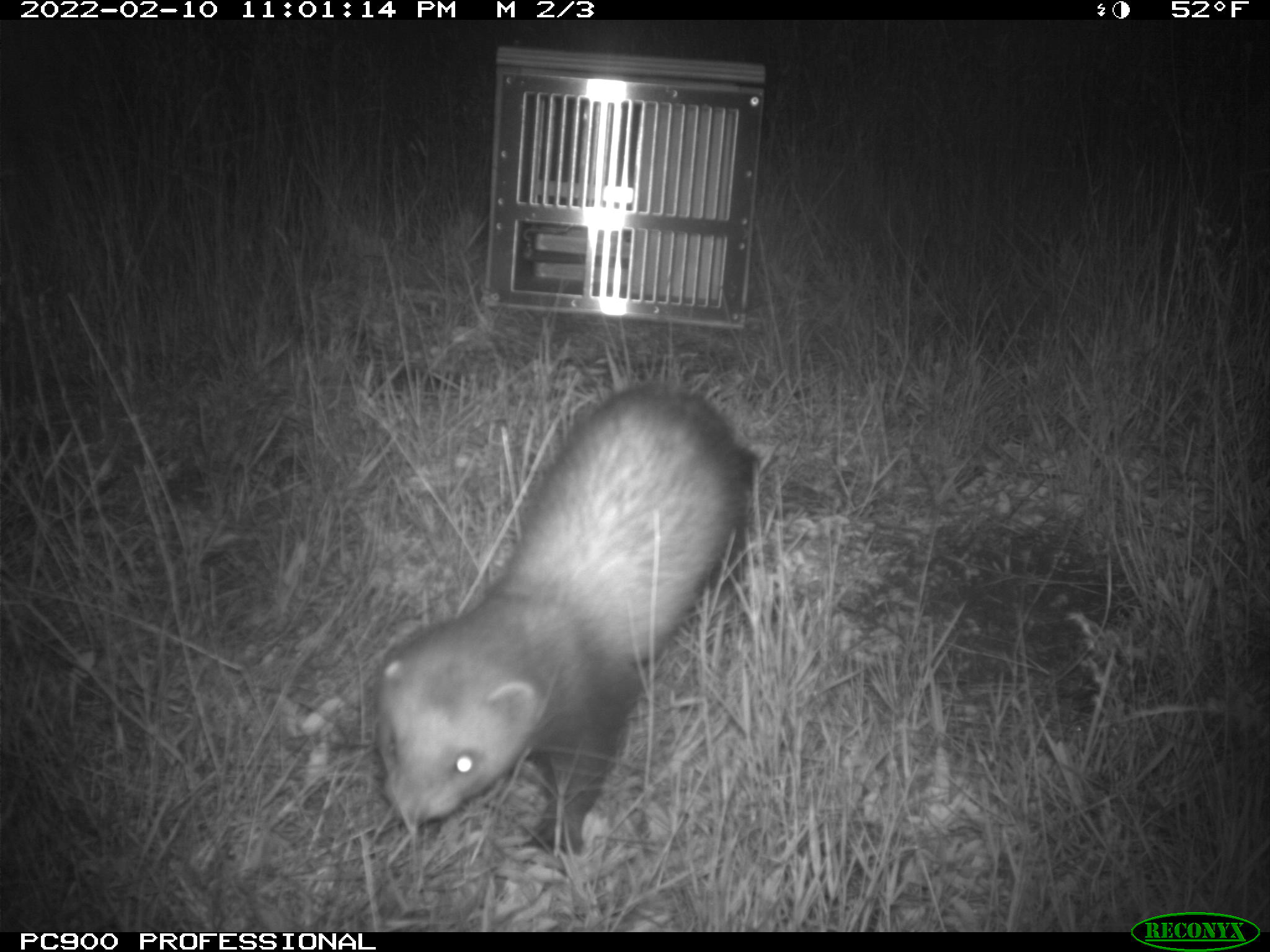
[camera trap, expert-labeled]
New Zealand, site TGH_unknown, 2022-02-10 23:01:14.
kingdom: Animalia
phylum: Chordata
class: Mammalia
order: Carnivora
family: Mustelidae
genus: Mustela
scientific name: Mustela furo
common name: ferret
Ferret (Mustela furo).